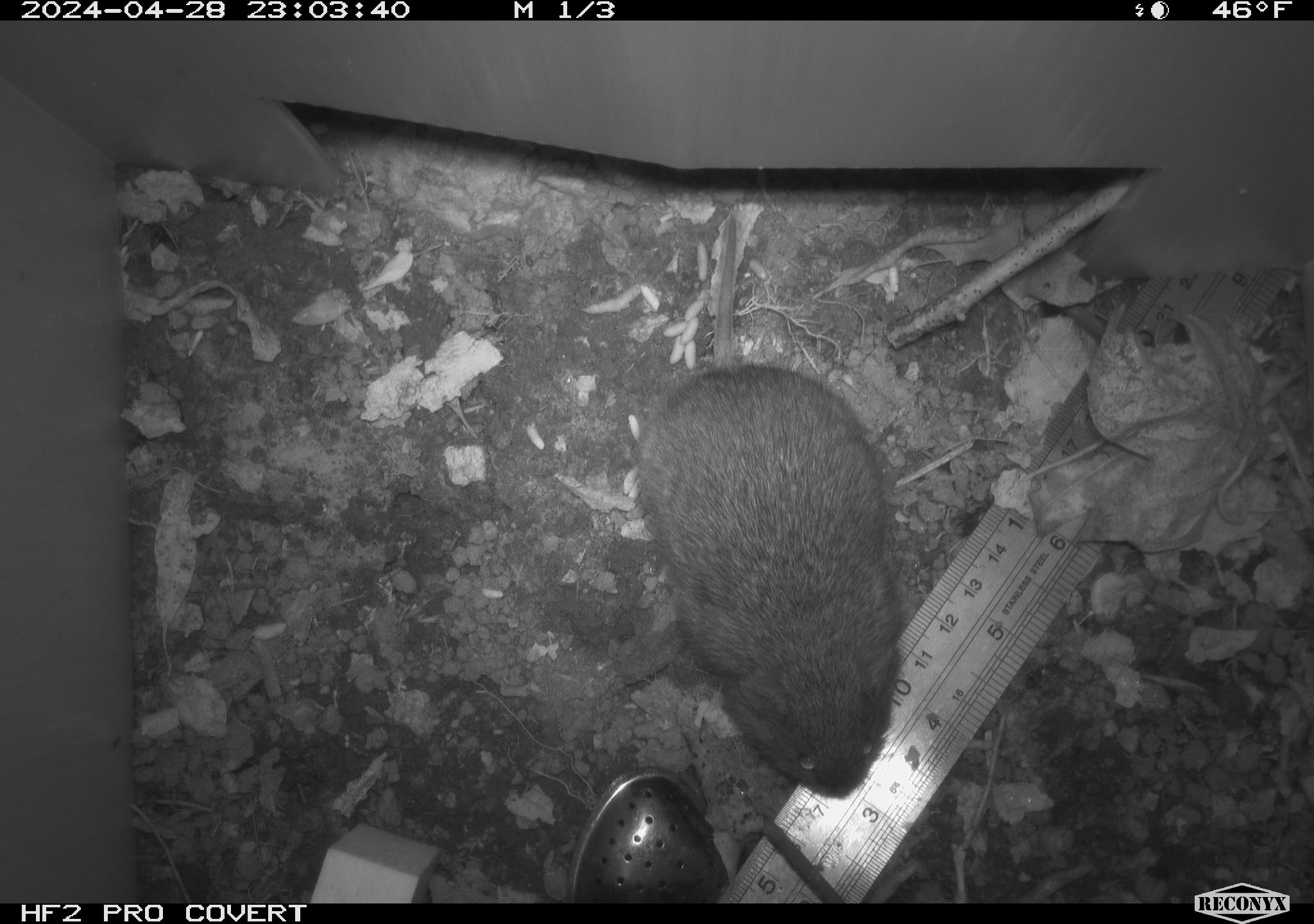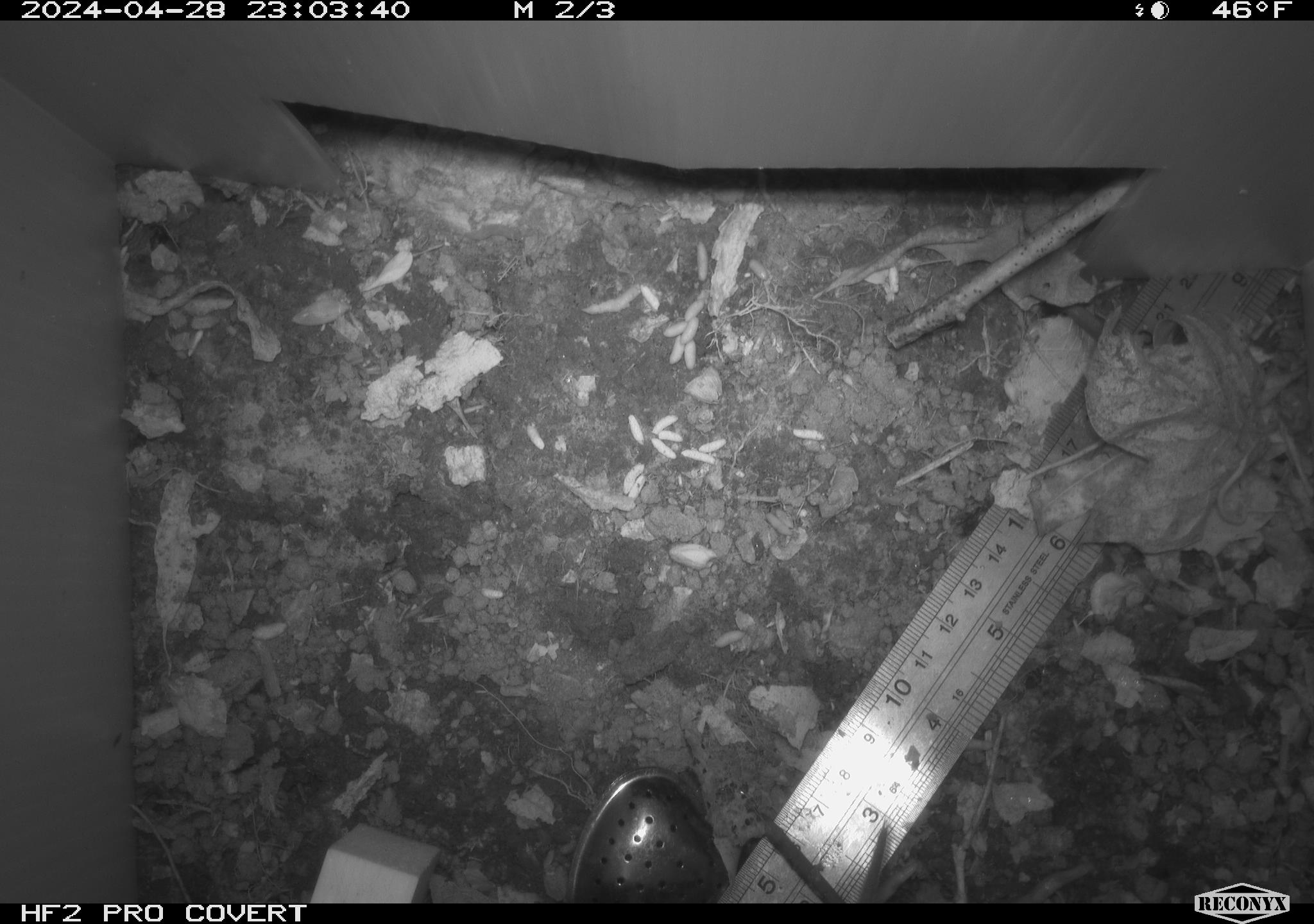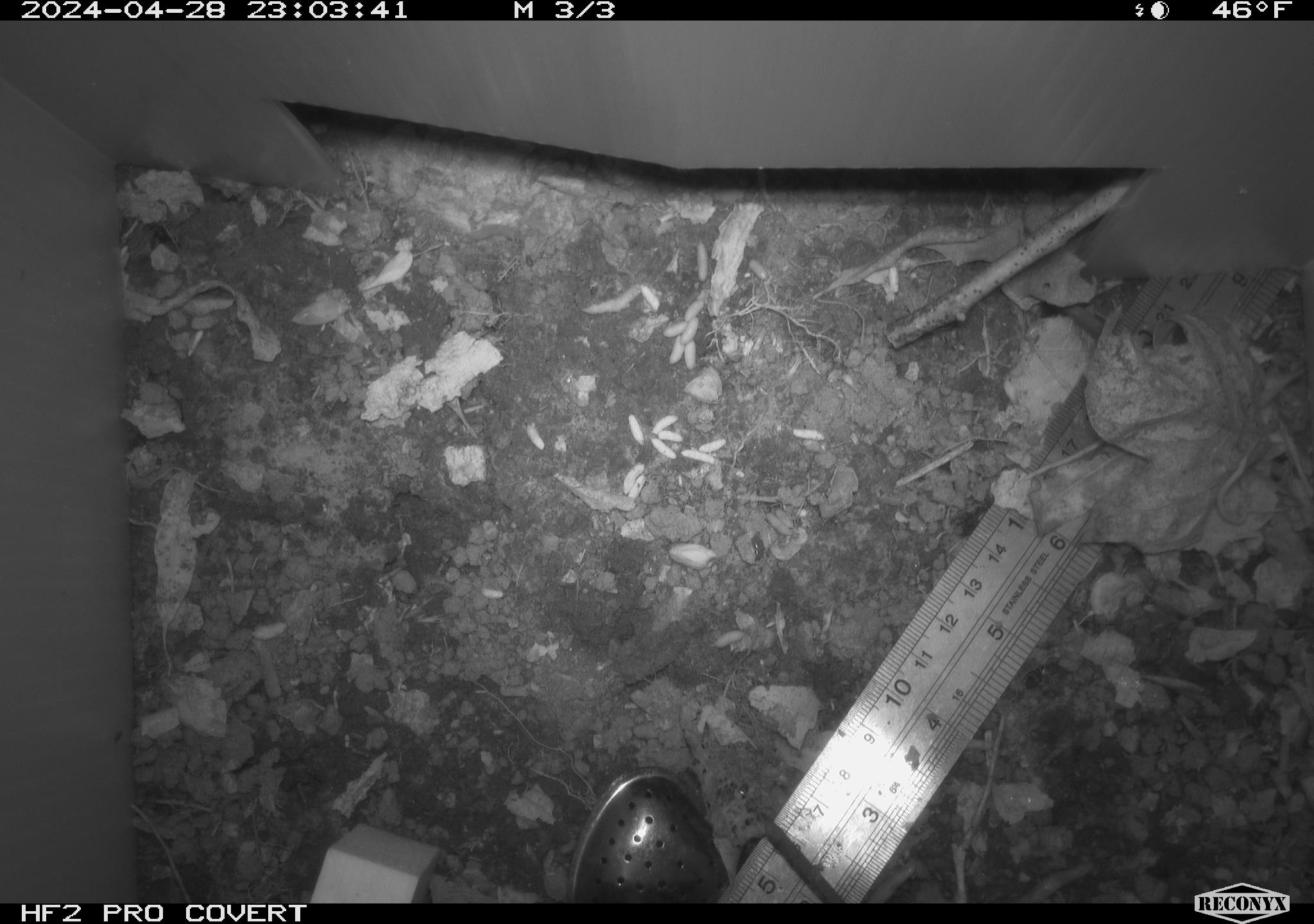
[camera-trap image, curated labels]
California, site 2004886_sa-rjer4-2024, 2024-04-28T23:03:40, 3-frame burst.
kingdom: Animalia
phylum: Chordata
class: Mammalia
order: Rodentia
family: Cricetidae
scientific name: Arvicolinae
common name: voles, lemmings, and muskrats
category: arvicolinae subfamily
Arvicolinae subfamily (voles, lemmings, and muskrats) (Arvicolinae).